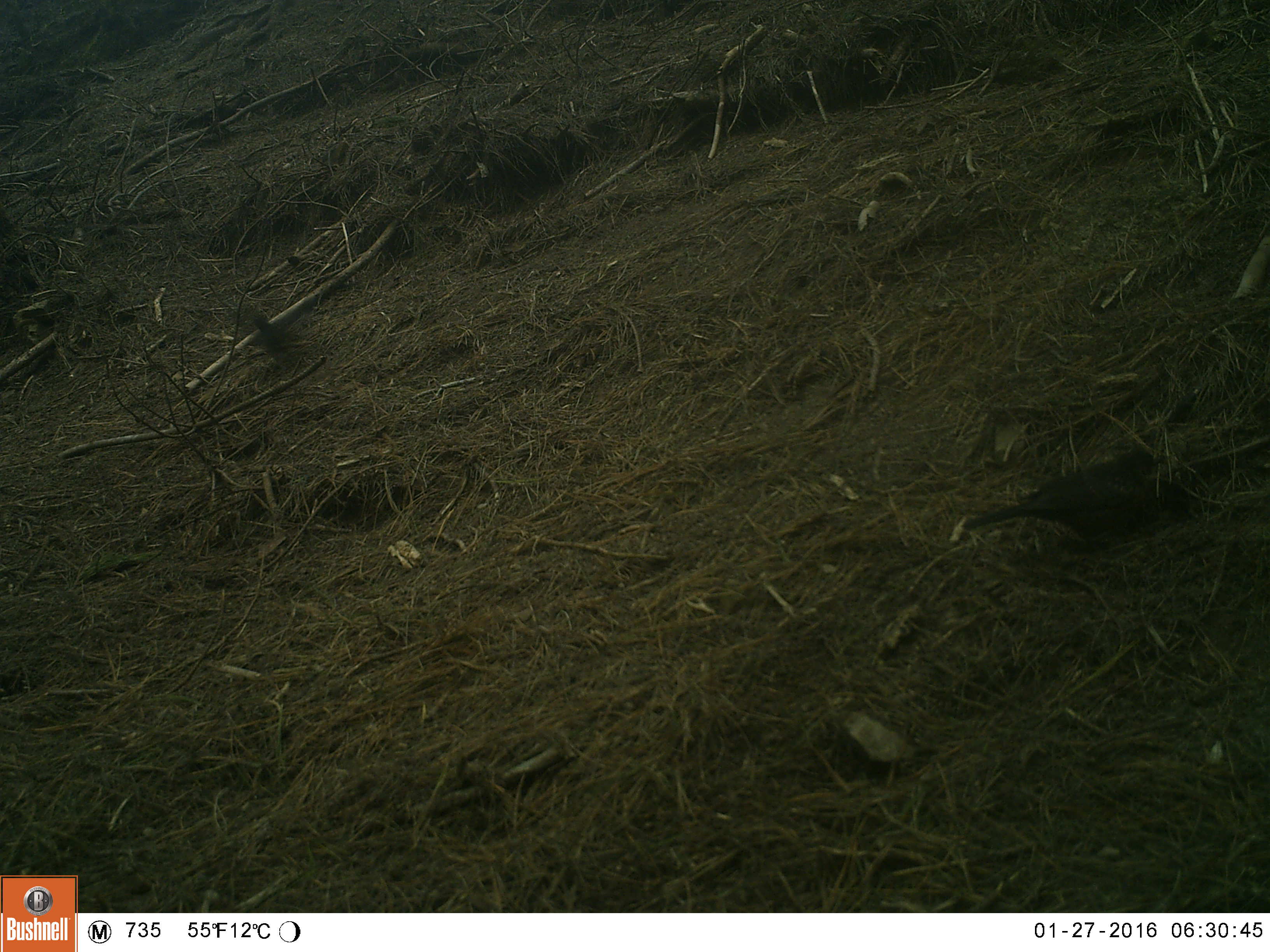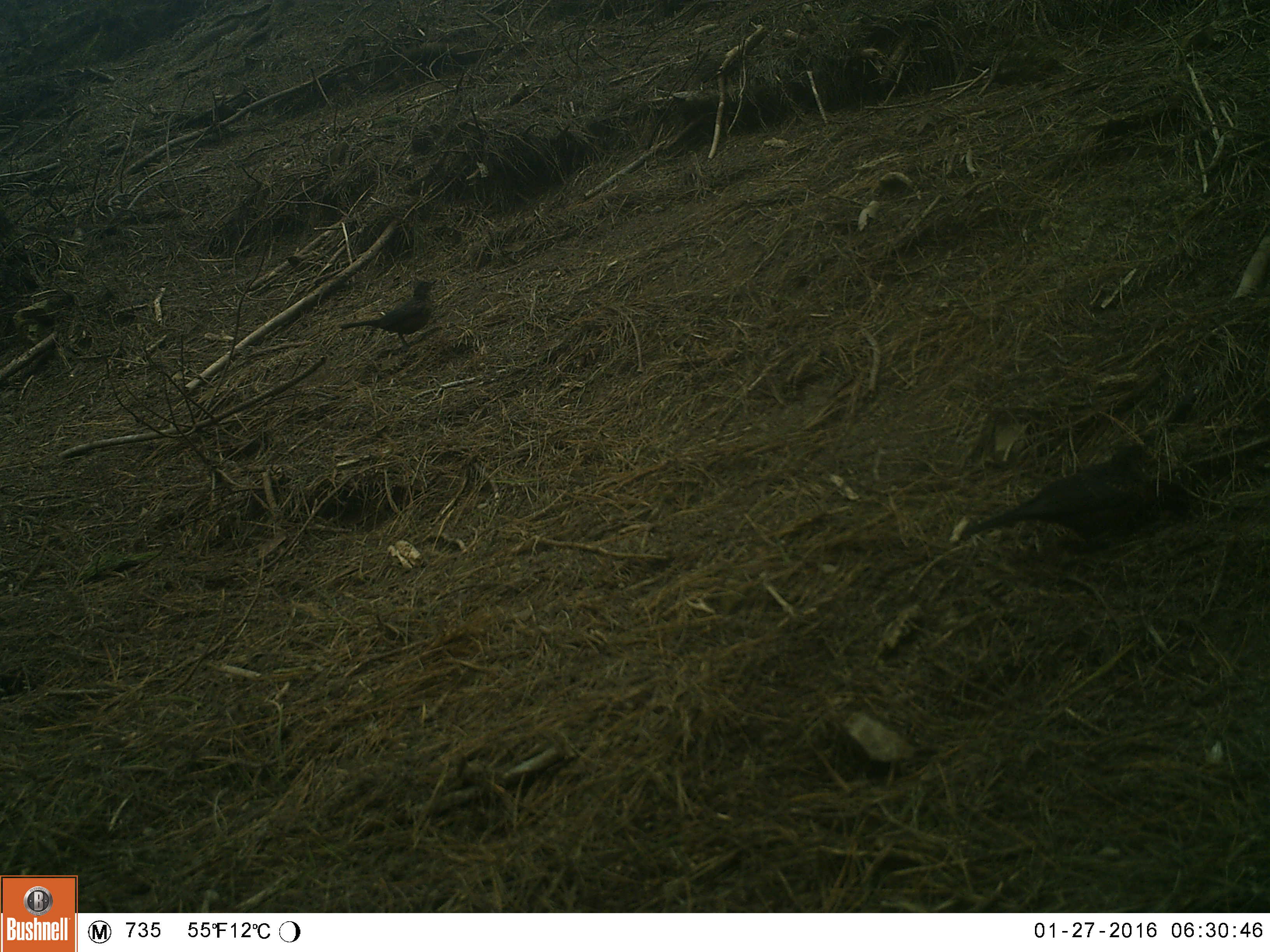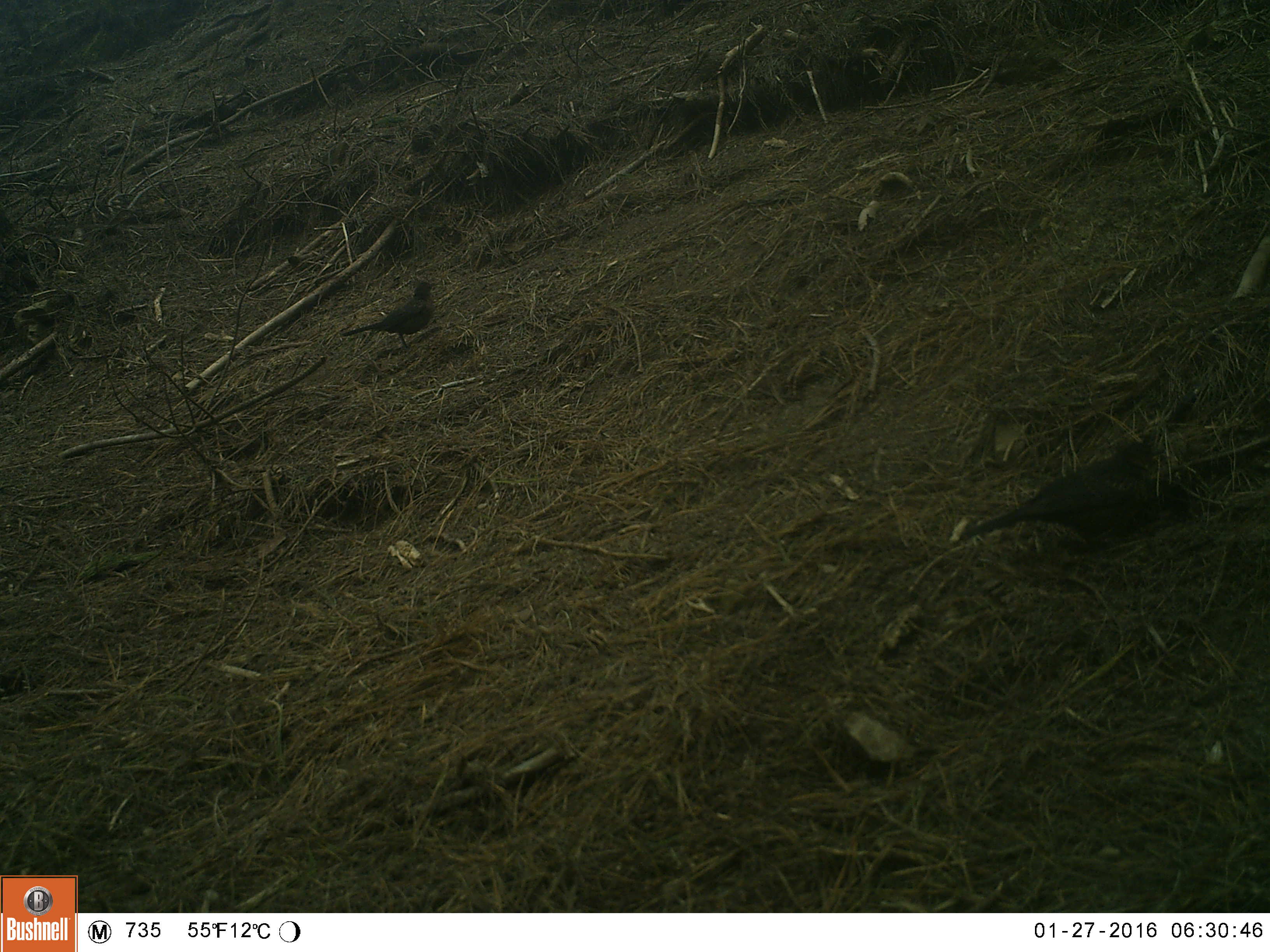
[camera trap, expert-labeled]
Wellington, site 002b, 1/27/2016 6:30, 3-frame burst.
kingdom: Animalia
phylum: Chordata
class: Aves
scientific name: Aves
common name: bird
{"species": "bird (Aves)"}